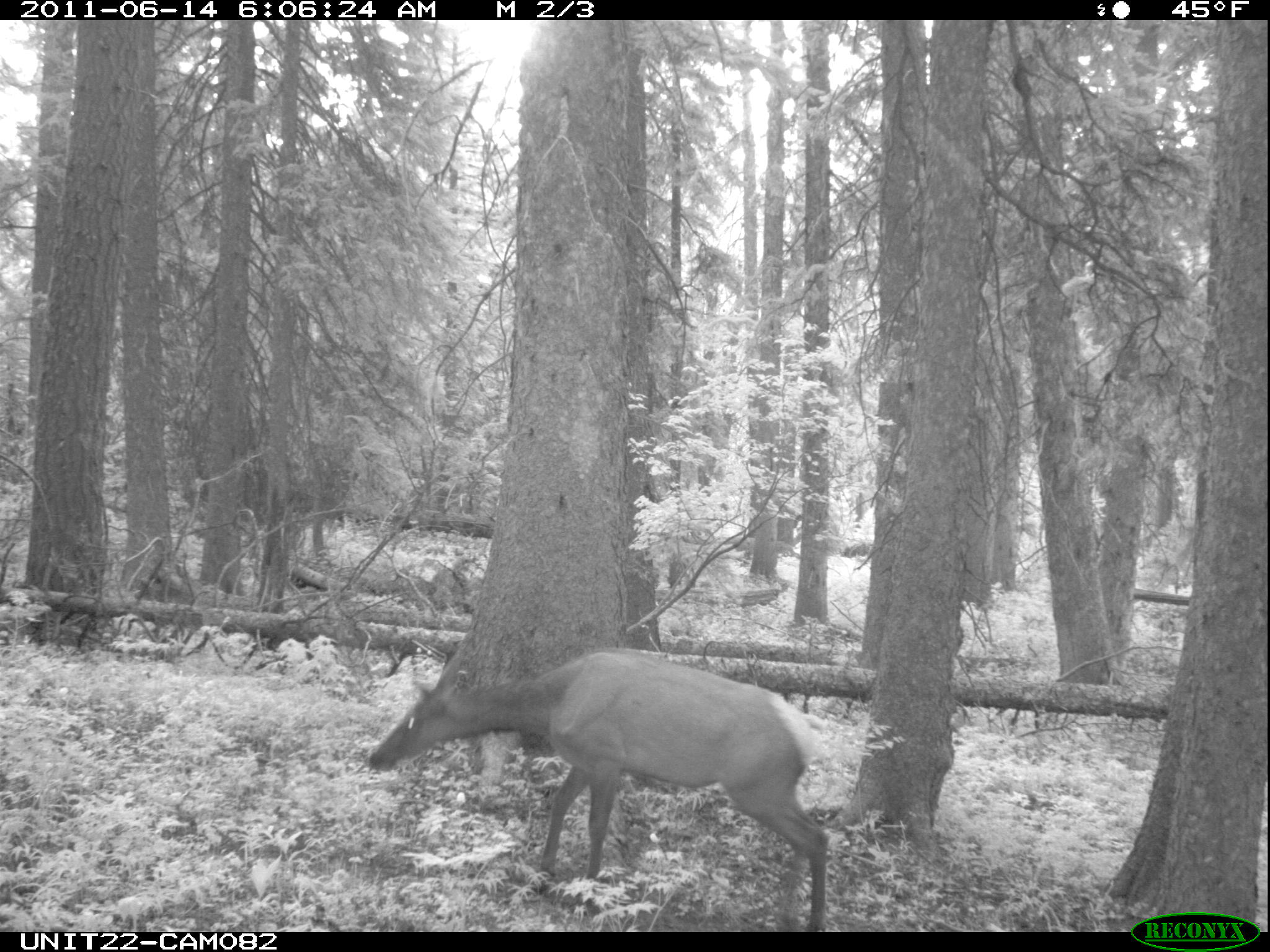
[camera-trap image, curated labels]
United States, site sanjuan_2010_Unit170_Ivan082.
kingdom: Animalia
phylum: Chordata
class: Mammalia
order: Artiodactyla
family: Cervidae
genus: Cervus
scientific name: Cervus elaphus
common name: red deer